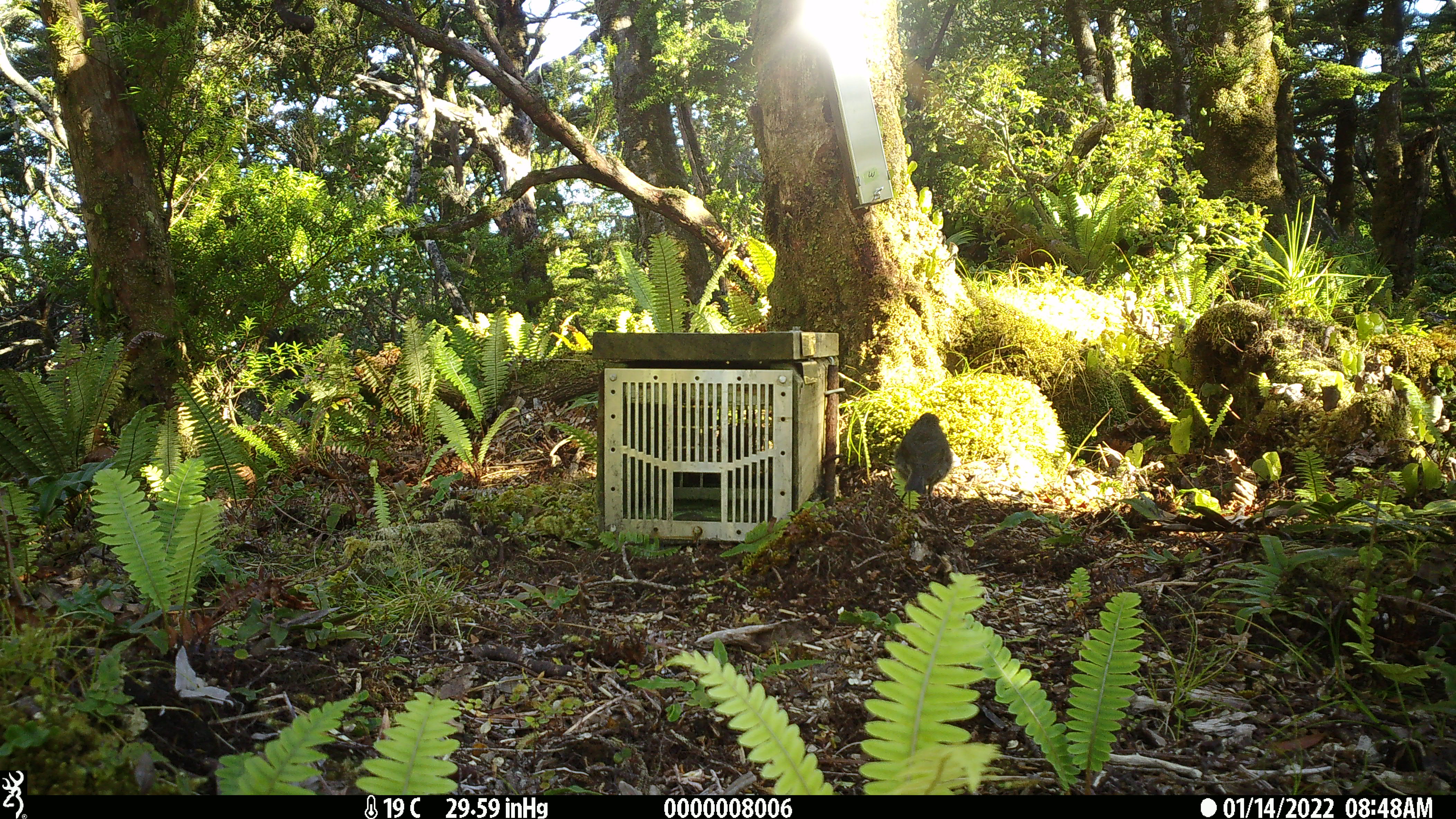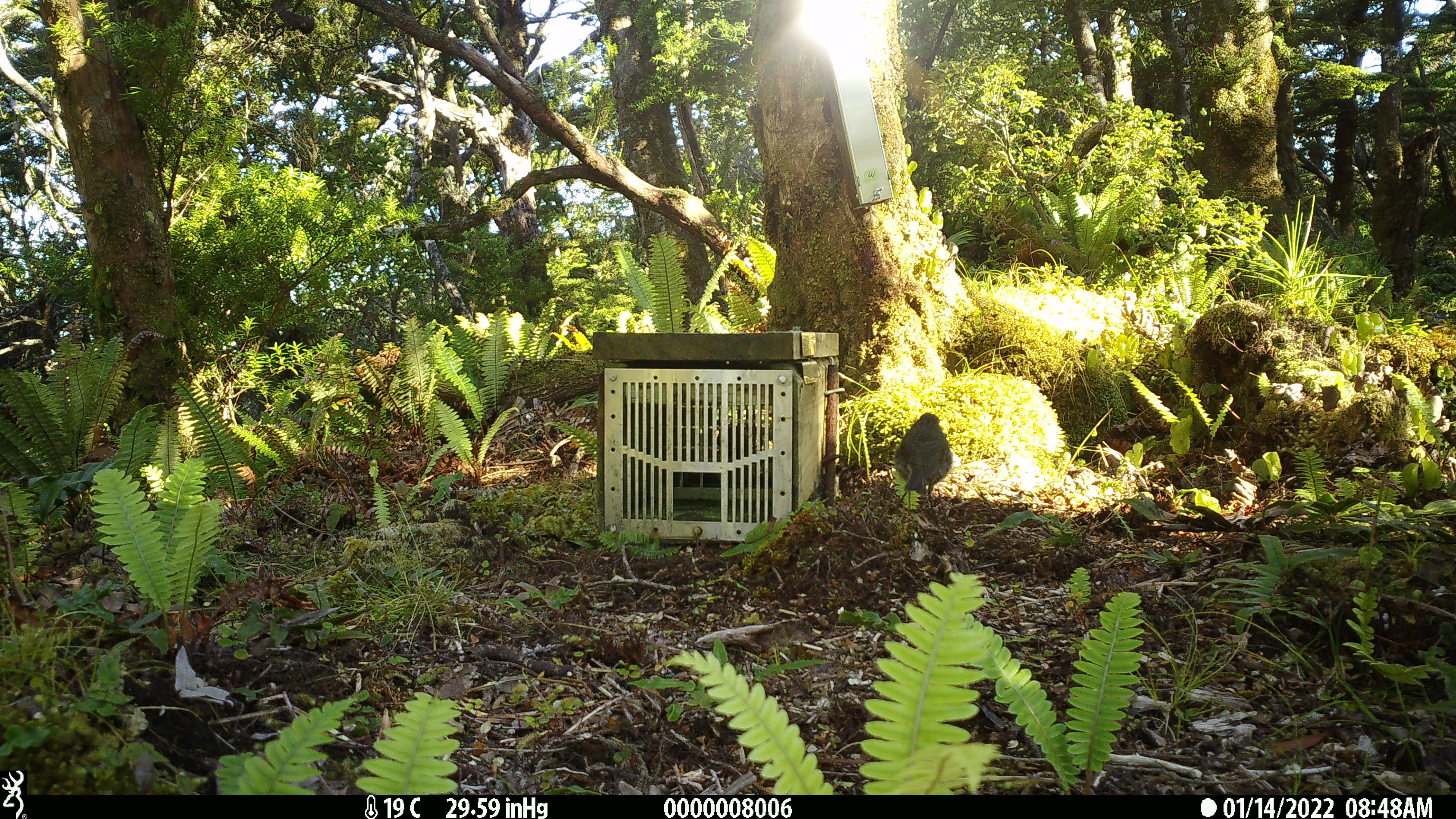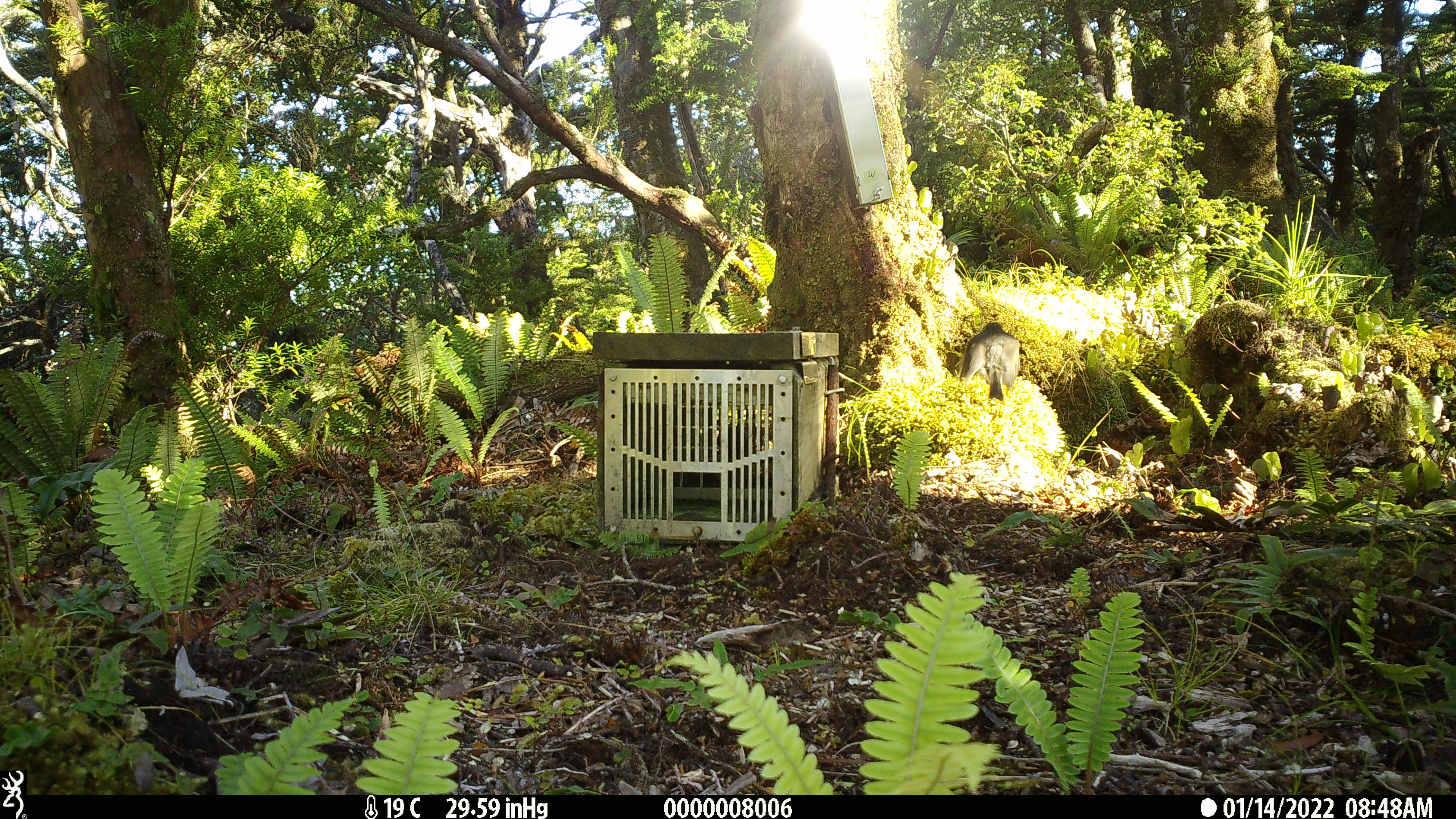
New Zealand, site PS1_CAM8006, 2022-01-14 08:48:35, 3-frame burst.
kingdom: Animalia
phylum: Chordata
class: Aves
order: Passeriformes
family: Petroicidae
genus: Petroica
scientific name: Petroica australis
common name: new zealand robin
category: robin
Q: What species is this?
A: Robin (new zealand robin) (Petroica australis).